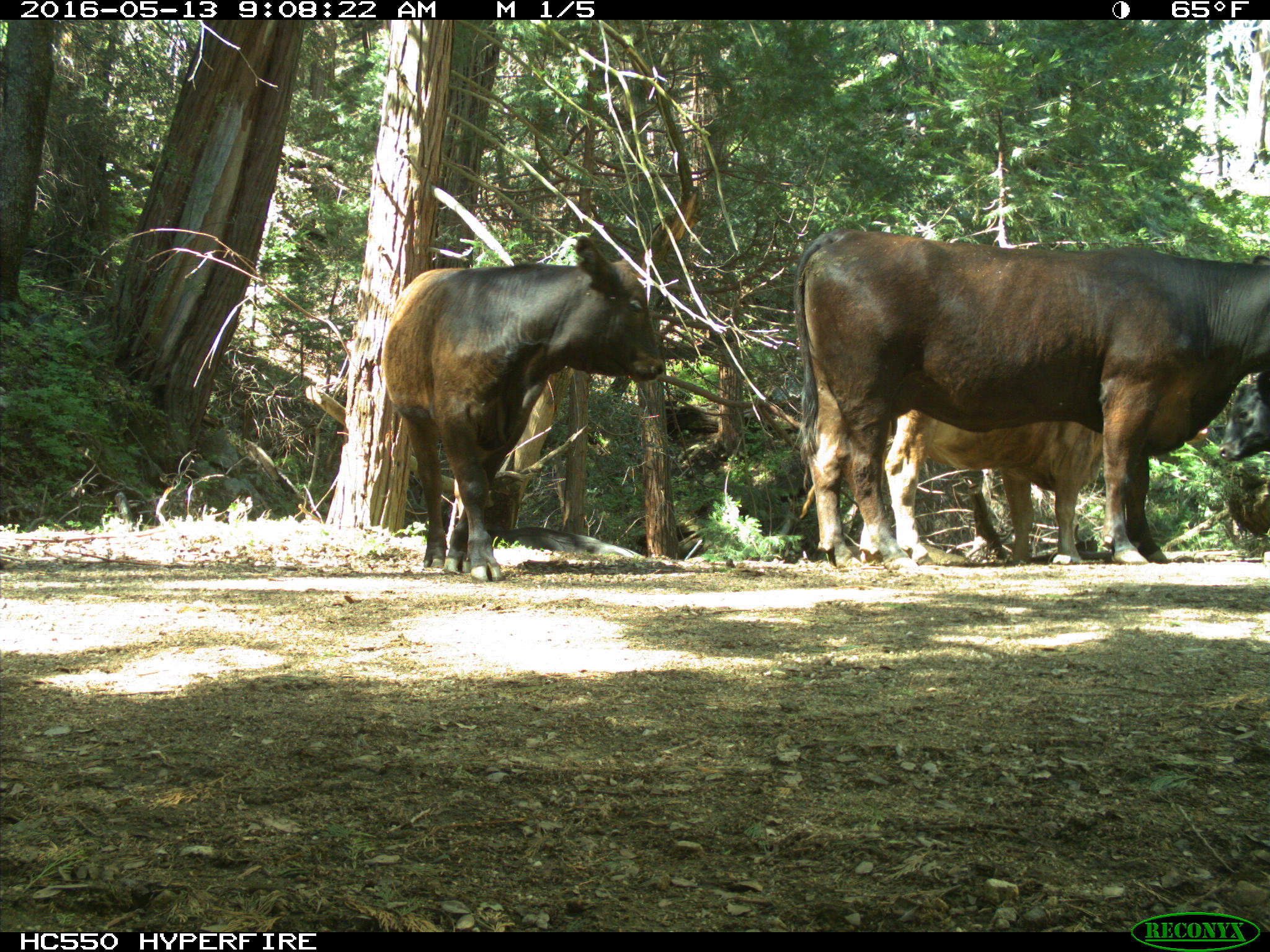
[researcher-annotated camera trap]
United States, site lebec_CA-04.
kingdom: Animalia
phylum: Chordata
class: Mammalia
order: Artiodactyla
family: Bovidae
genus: Bos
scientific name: Bos taurus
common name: domestic cow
Bos taurus (domestic cow).